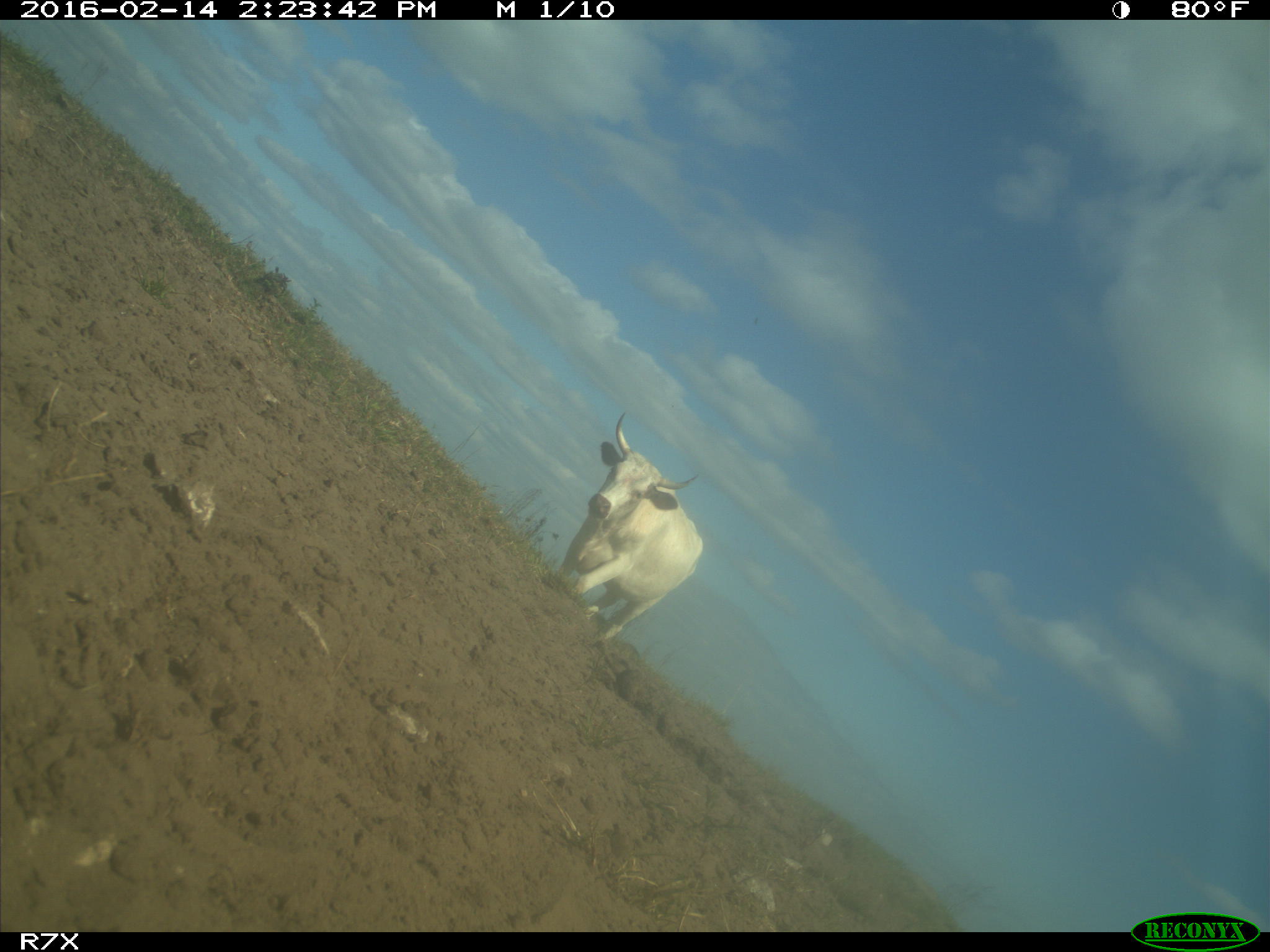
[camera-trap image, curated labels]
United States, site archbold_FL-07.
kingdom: Animalia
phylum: Chordata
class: Mammalia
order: Artiodactyla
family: Bovidae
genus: Bos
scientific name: Bos taurus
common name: domestic cow